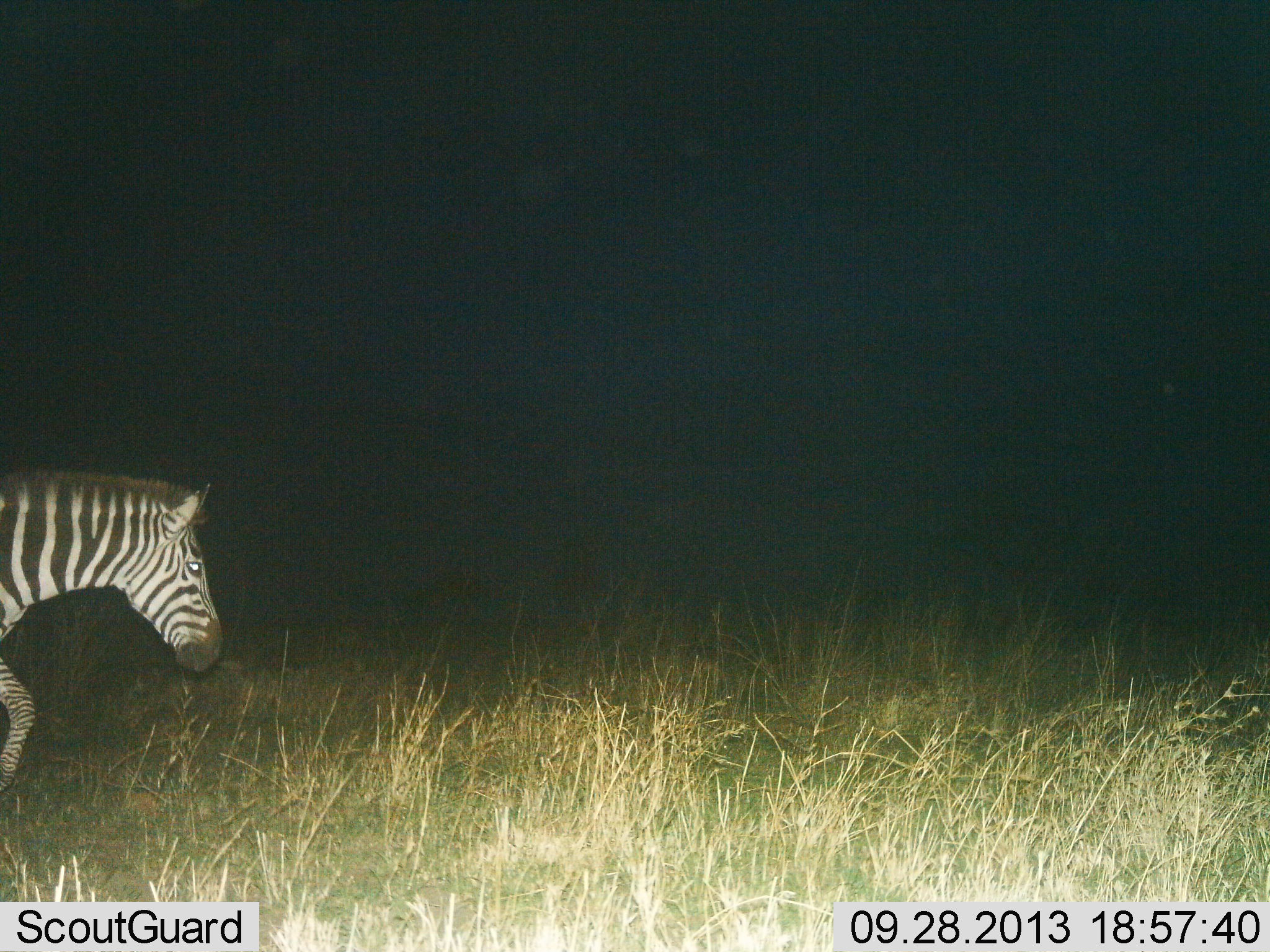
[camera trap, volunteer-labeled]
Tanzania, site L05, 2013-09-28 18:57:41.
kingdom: Animalia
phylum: Chordata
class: Mammalia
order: Perissodactyla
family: Equidae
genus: Equus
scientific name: Equus quagga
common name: plains zebra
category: zebra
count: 1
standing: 18%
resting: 0%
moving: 100%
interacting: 0%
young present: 0%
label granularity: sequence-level